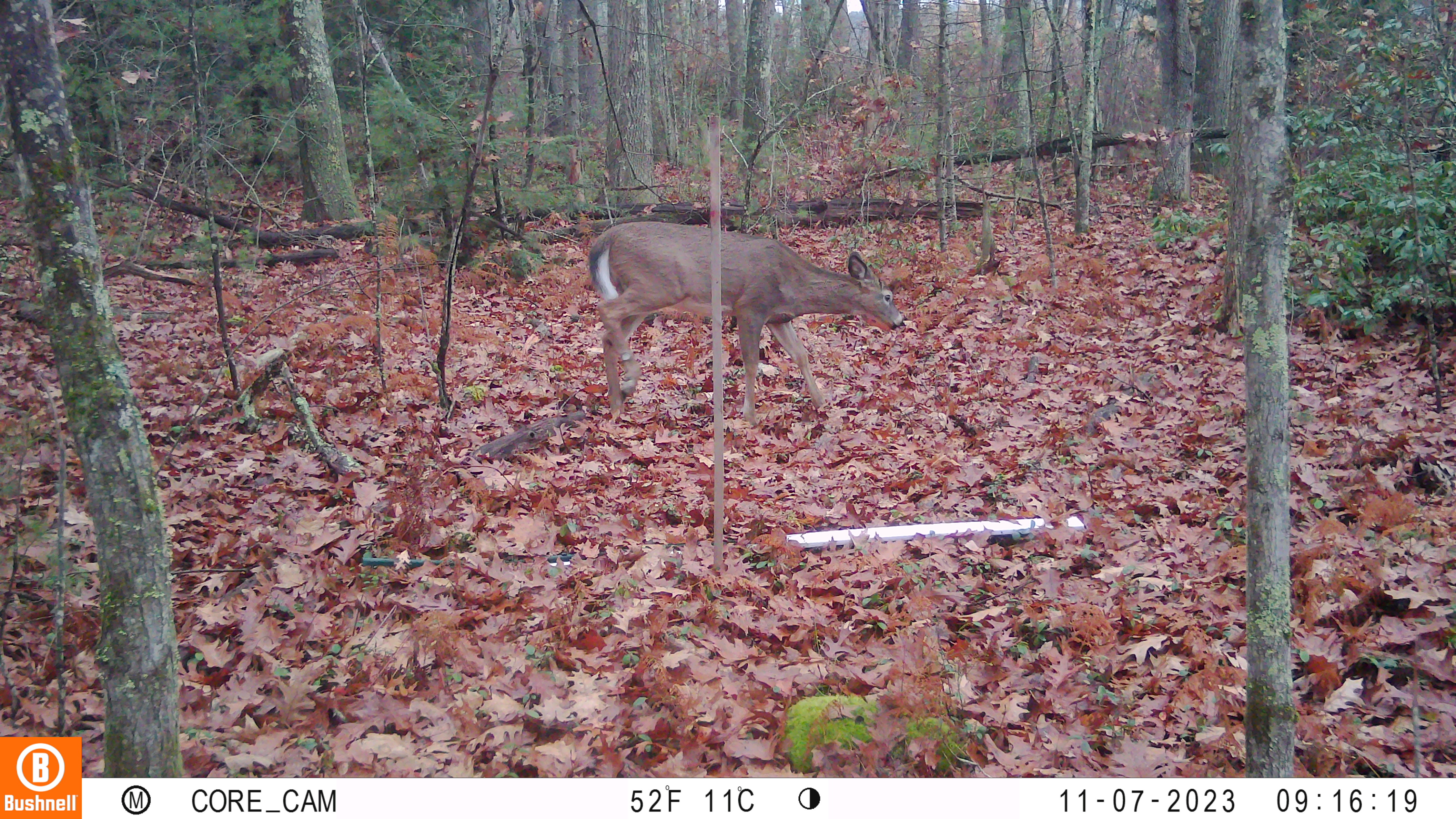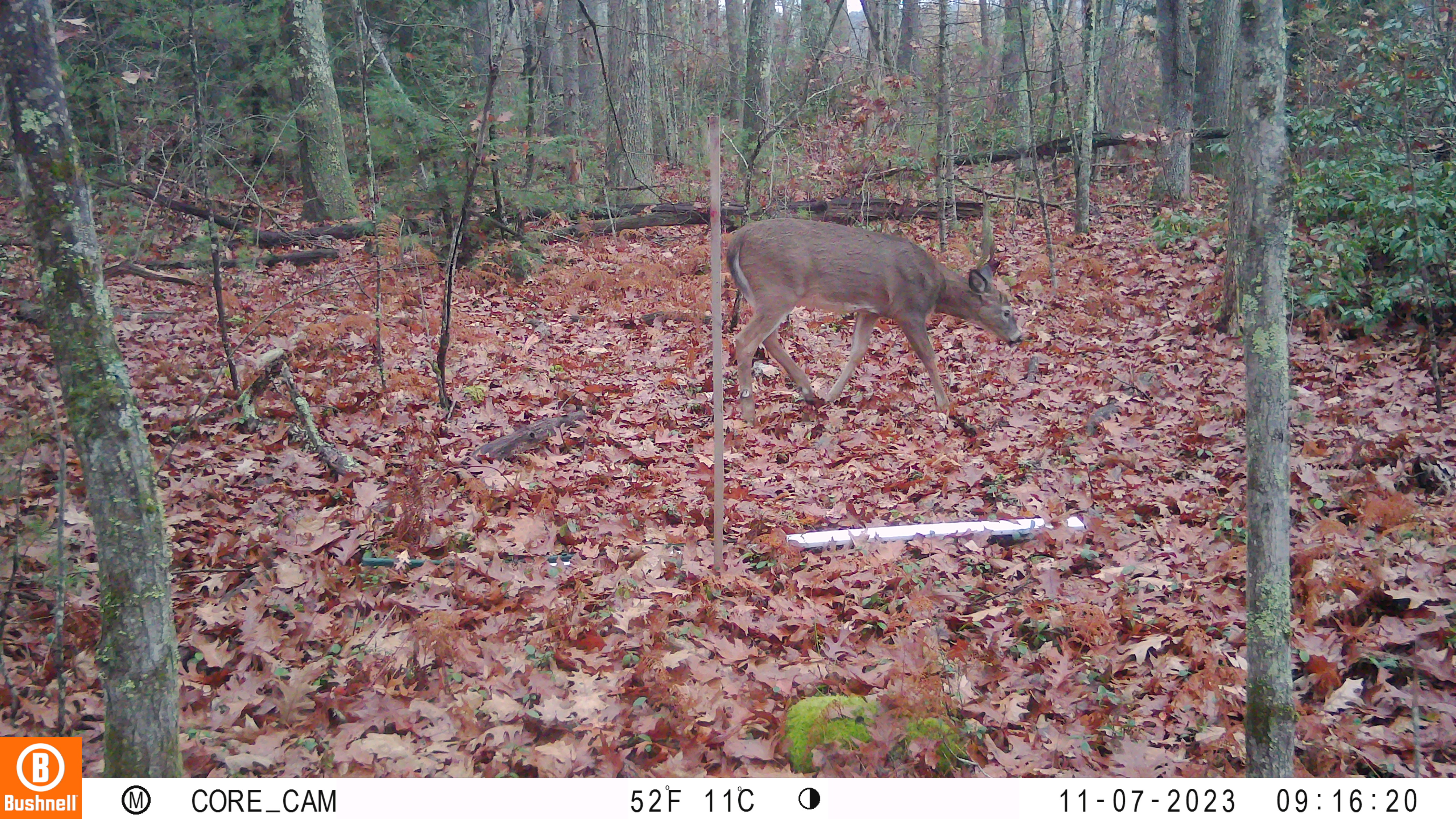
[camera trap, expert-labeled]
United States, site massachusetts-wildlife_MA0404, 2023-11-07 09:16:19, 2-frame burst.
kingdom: Animalia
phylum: Chordata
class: Mammalia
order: Artiodactyla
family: Cervidae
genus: Odocoileus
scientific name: Odocoileus virginianus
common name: white-tailed deer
White-tailed deer (Odocoileus virginianus).